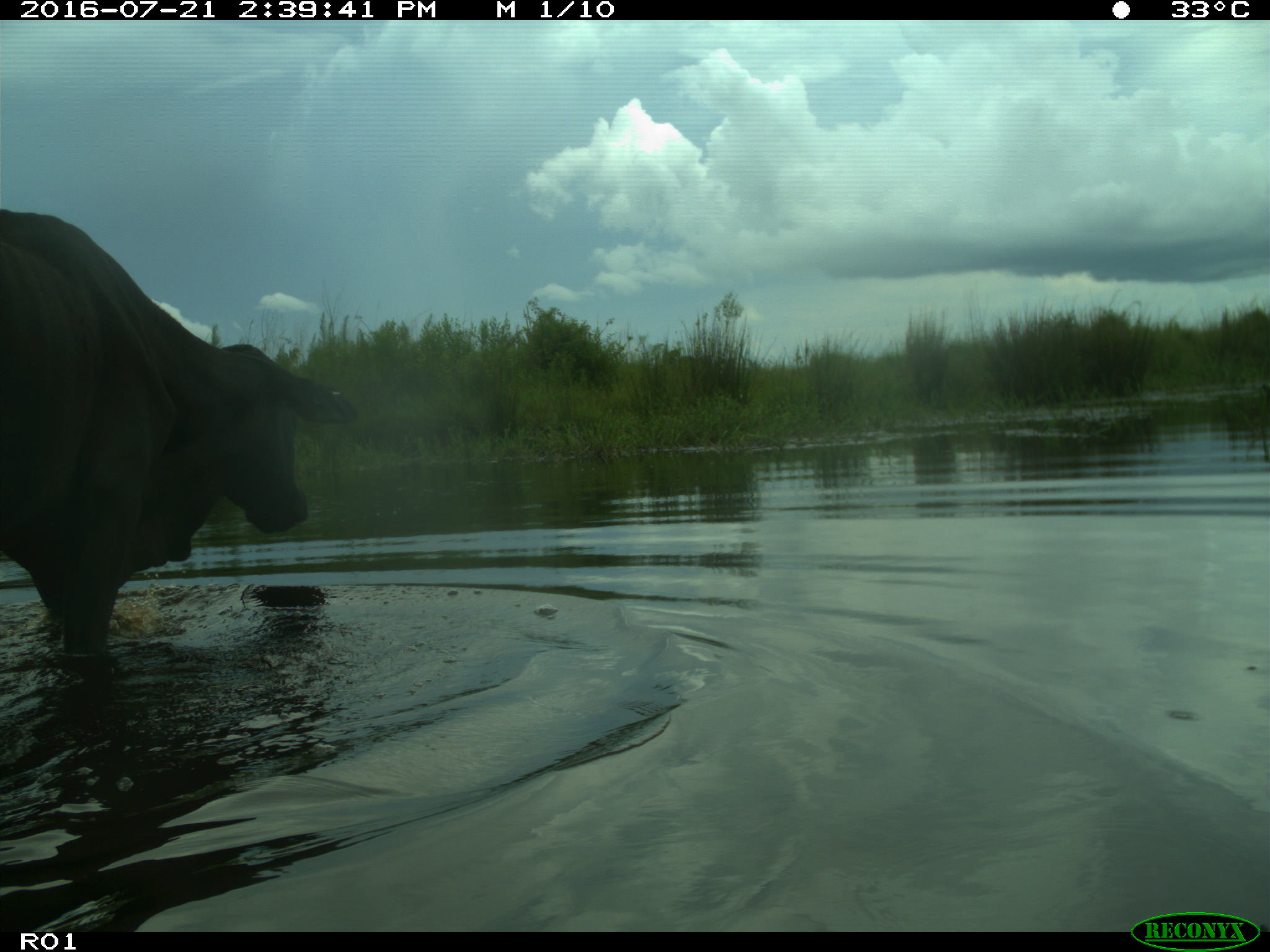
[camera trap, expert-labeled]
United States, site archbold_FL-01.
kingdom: Animalia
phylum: Chordata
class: Mammalia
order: Artiodactyla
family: Bovidae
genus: Bos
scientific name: Bos taurus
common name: domestic cow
Bos taurus (domestic cow).